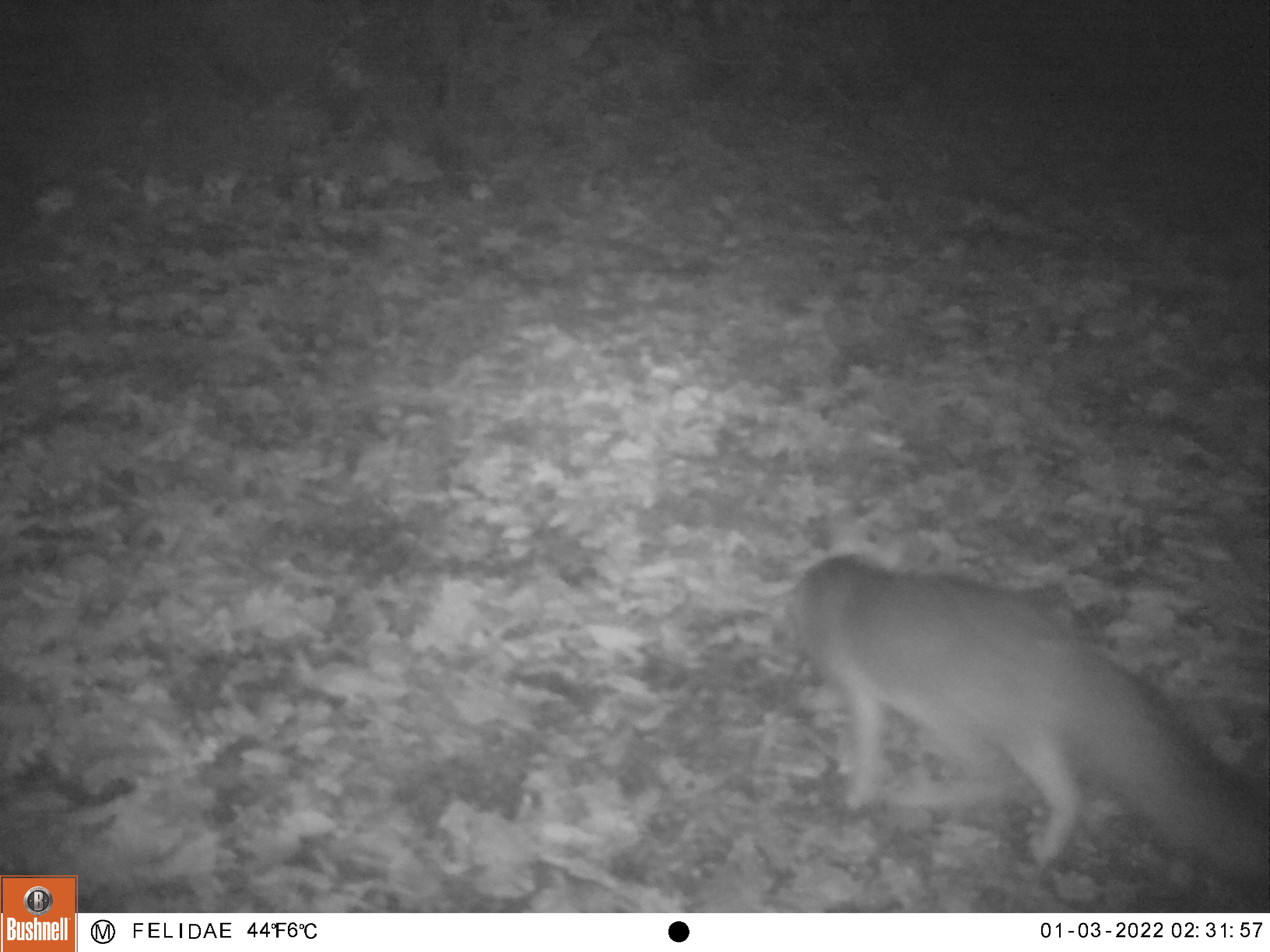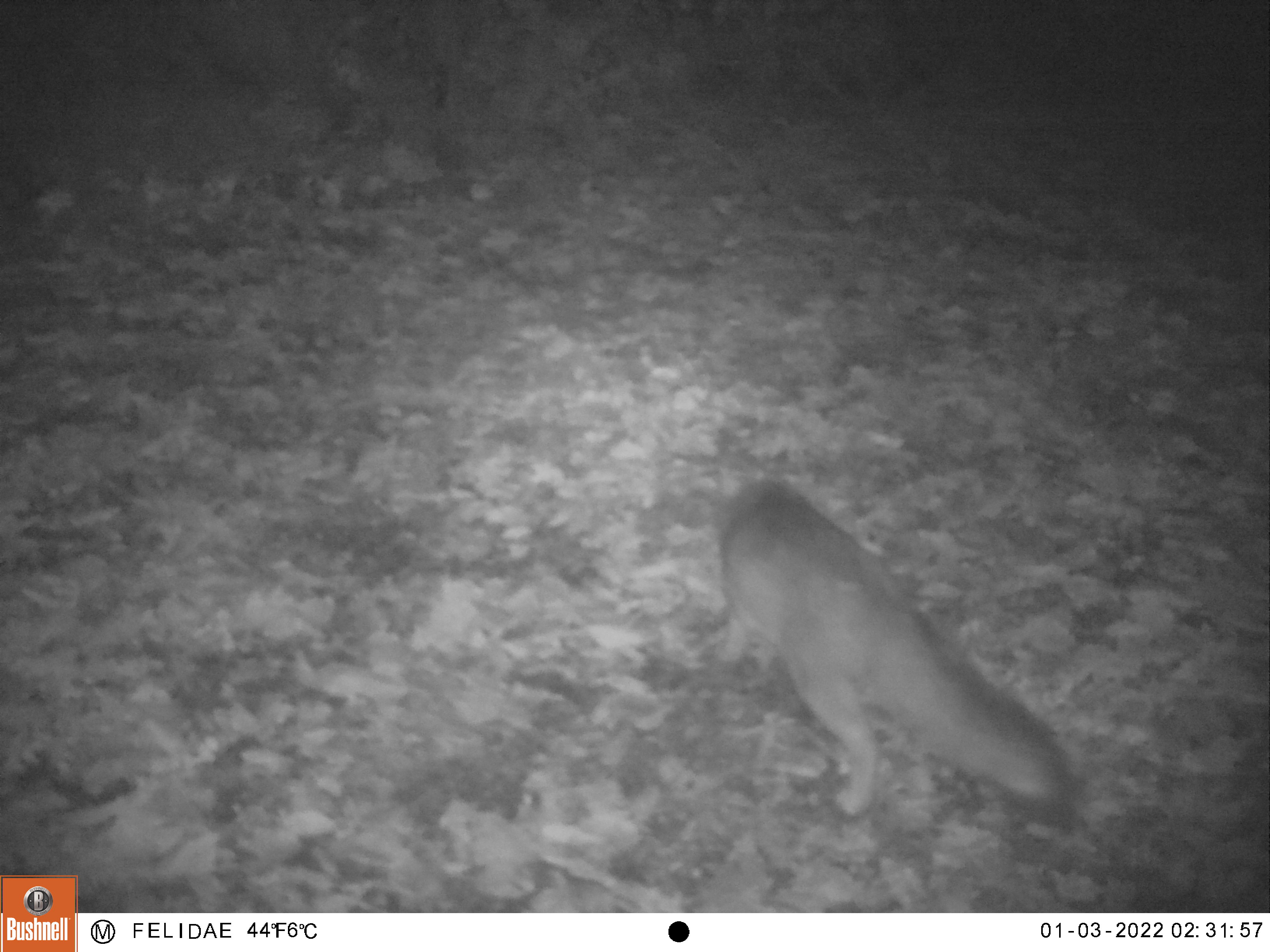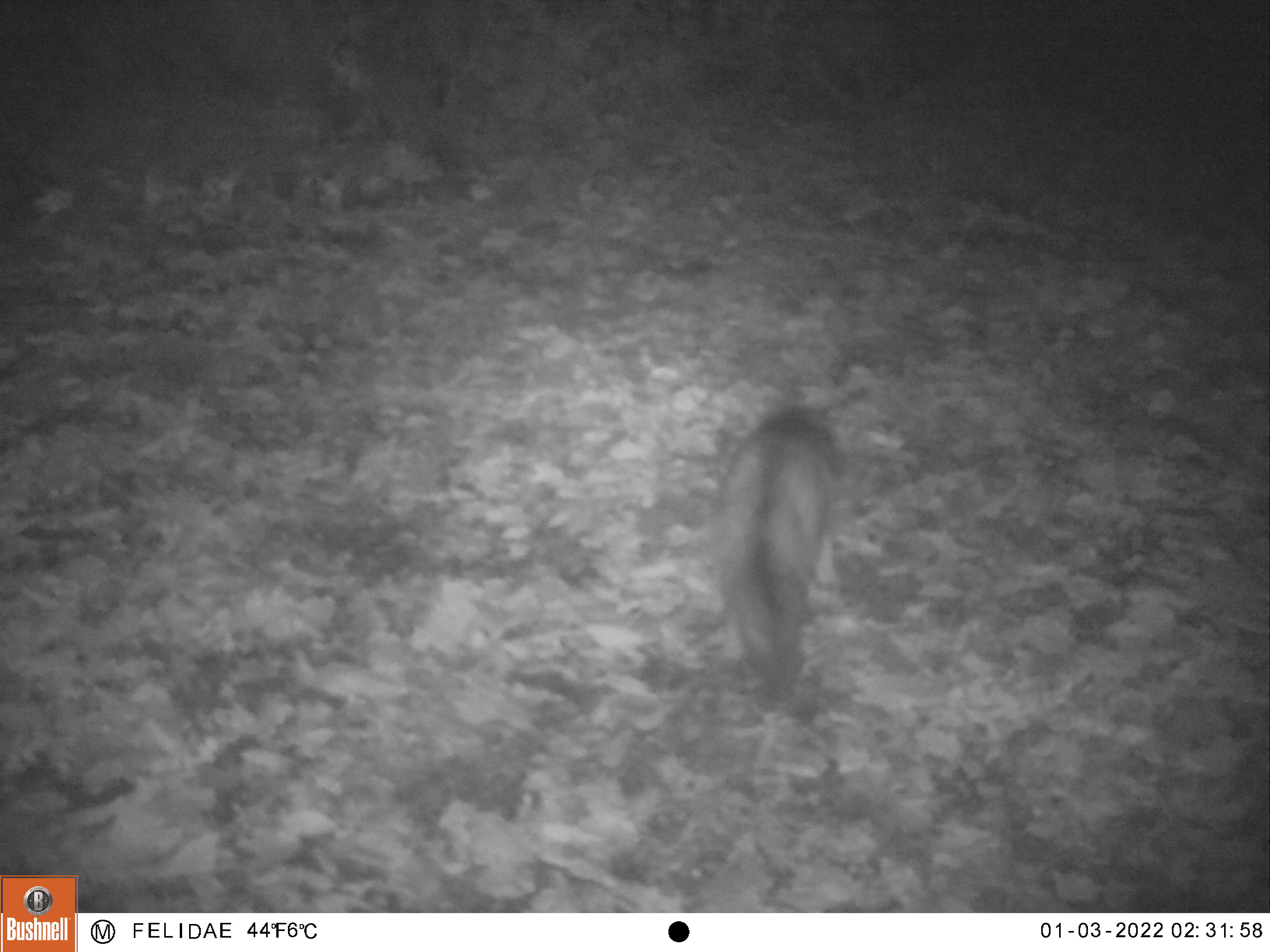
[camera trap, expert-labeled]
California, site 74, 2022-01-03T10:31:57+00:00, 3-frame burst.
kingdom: Animalia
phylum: Chordata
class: Mammalia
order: Carnivora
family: Canidae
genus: Urocyon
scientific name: Urocyon cinereoargenteus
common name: gray fox